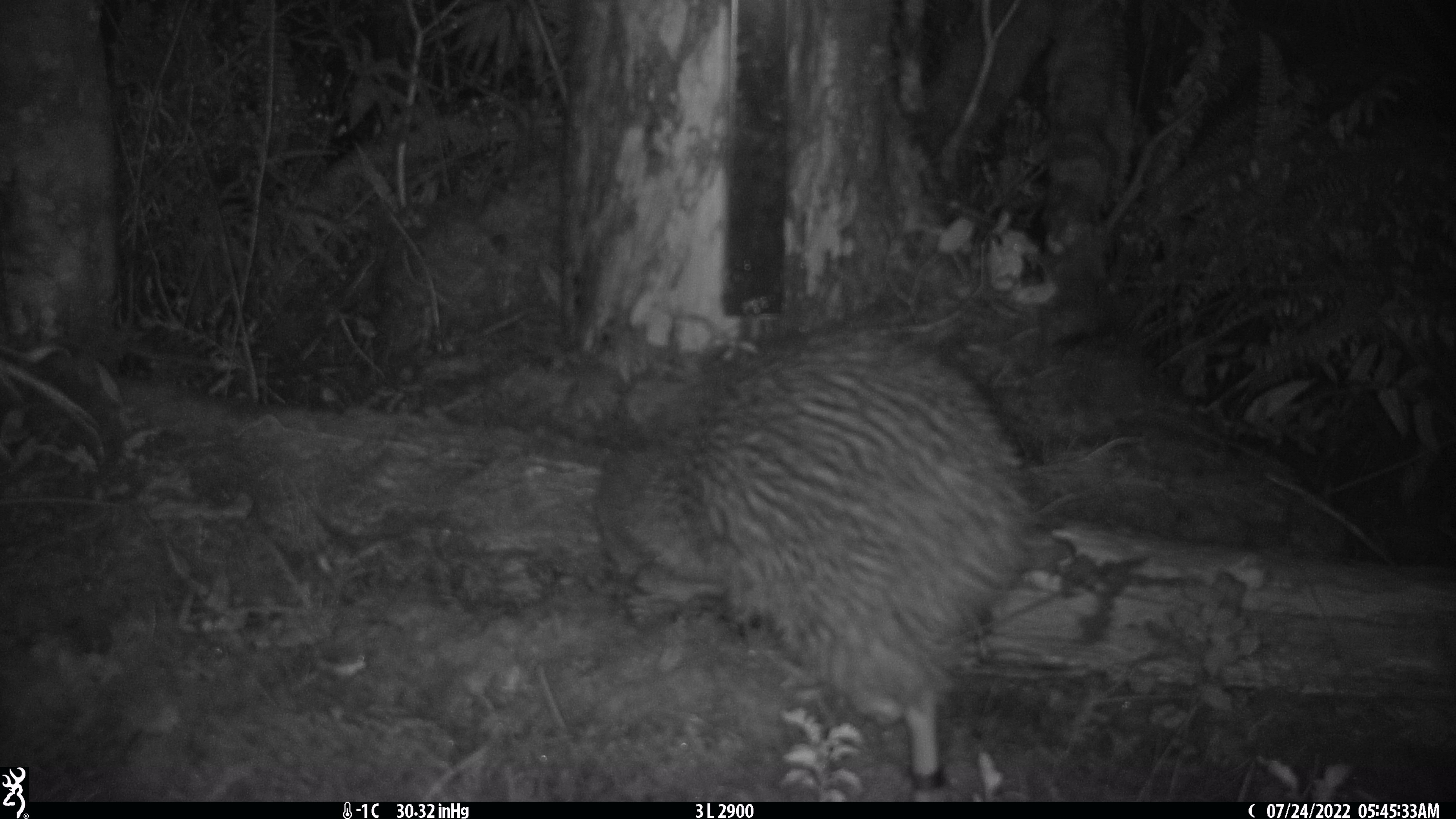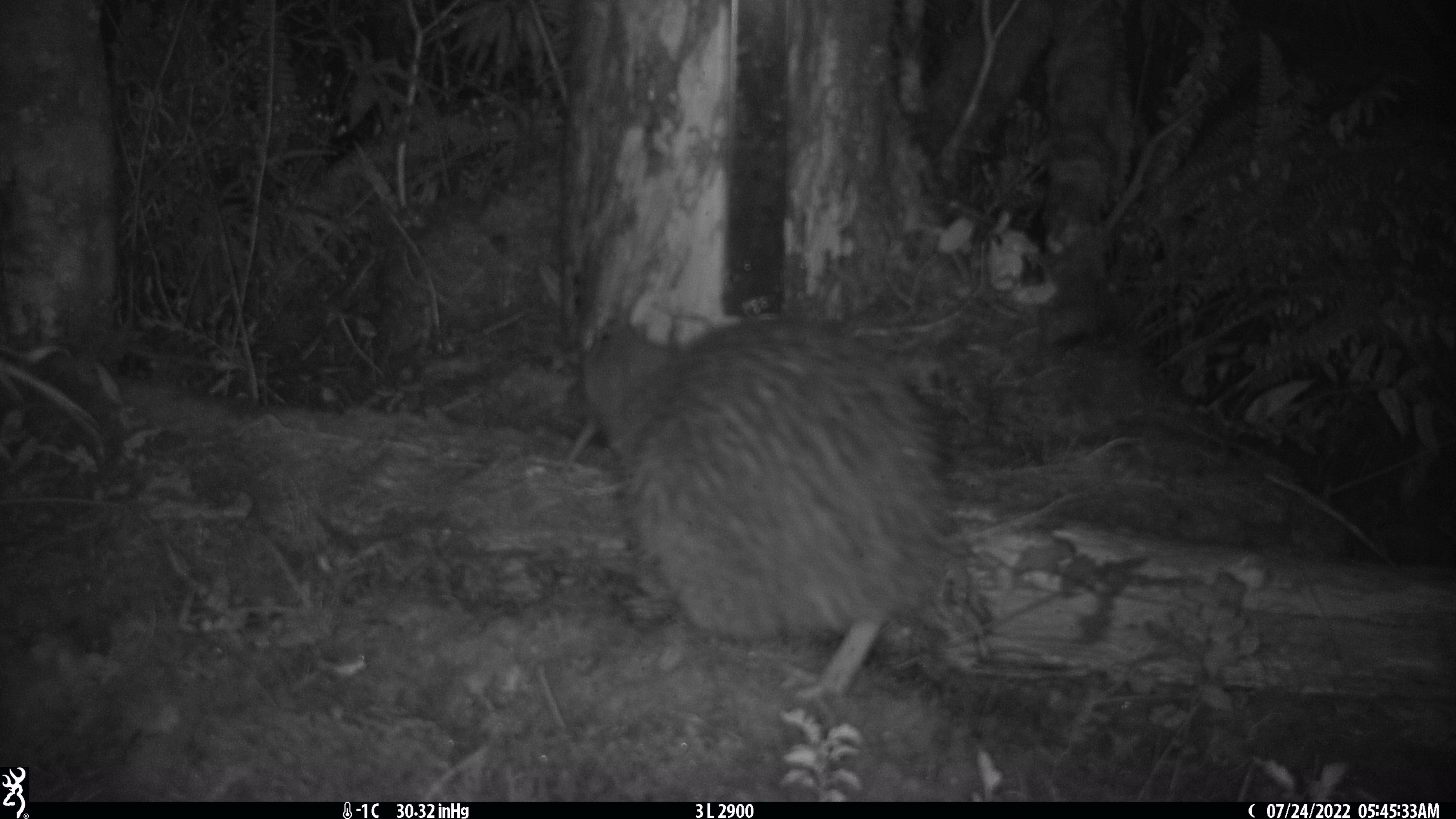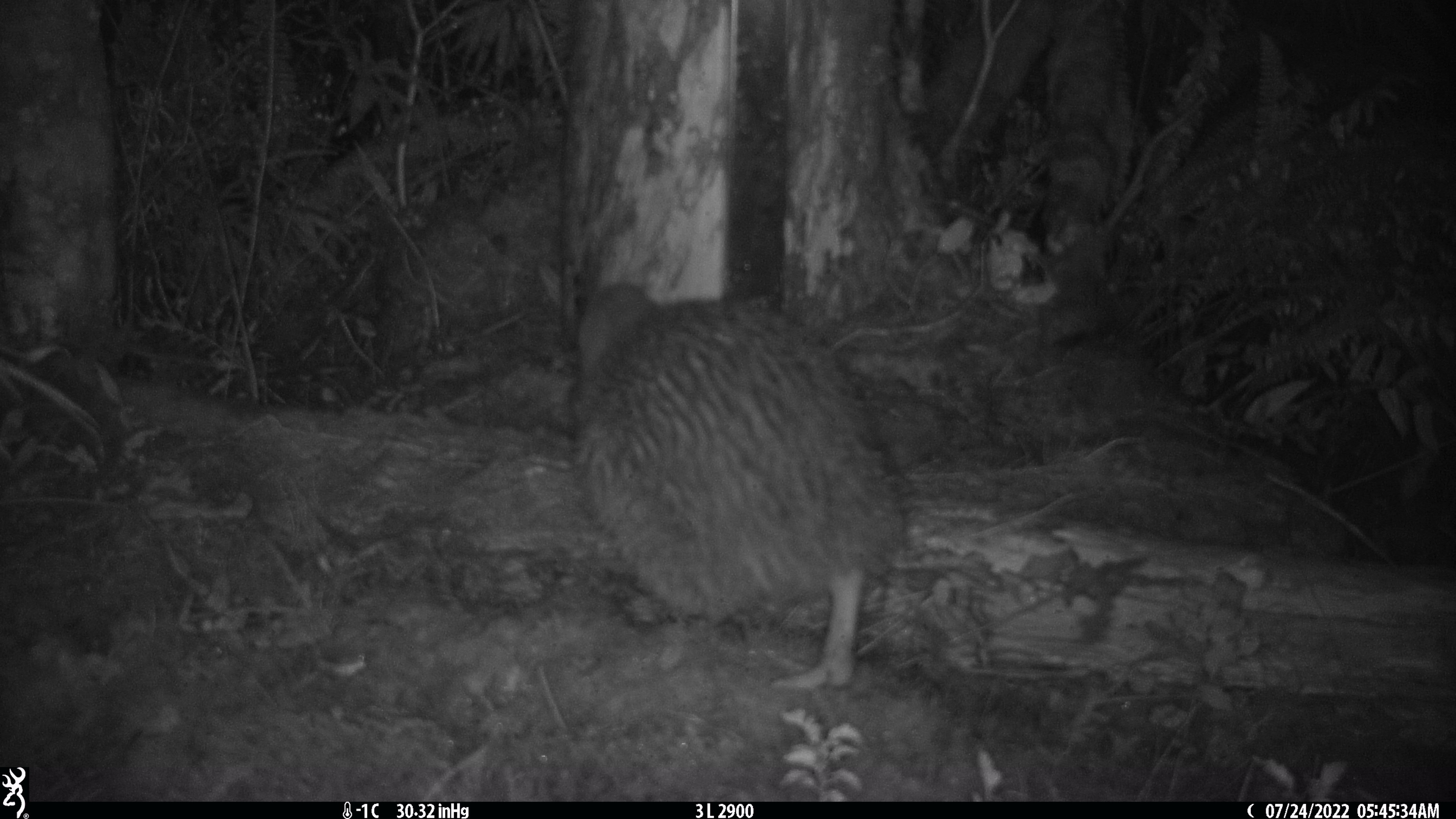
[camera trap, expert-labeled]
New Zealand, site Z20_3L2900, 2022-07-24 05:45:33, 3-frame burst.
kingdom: Animalia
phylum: Chordata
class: Aves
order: Apterygiformes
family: Apterygidae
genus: Apteryx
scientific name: Apteryx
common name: kiwi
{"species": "kiwi (Apteryx)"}